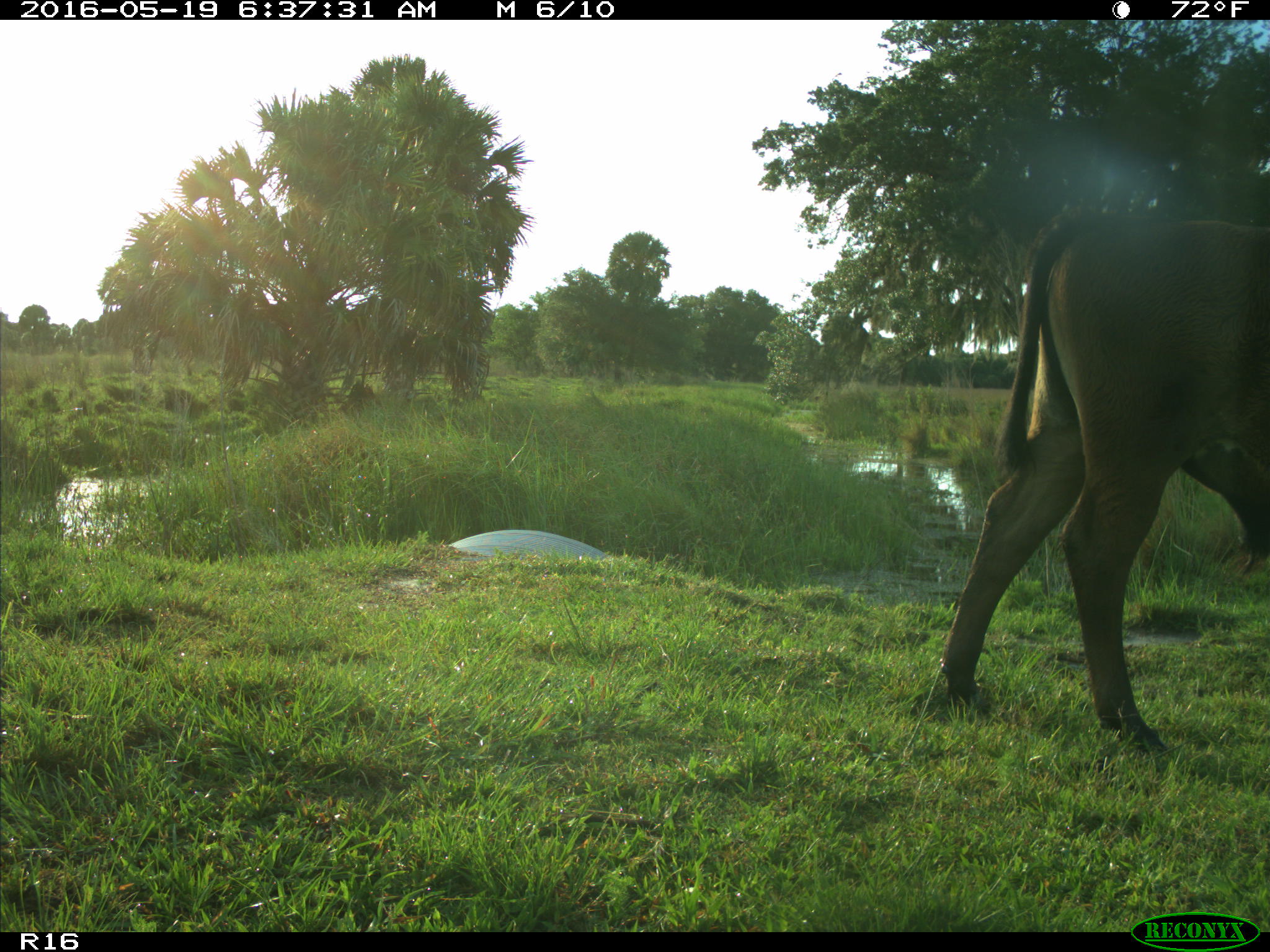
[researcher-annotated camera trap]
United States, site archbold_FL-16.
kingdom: Animalia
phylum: Chordata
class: Mammalia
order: Artiodactyla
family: Bovidae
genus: Bos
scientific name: Bos taurus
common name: domestic cow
Bos taurus (domestic cow).